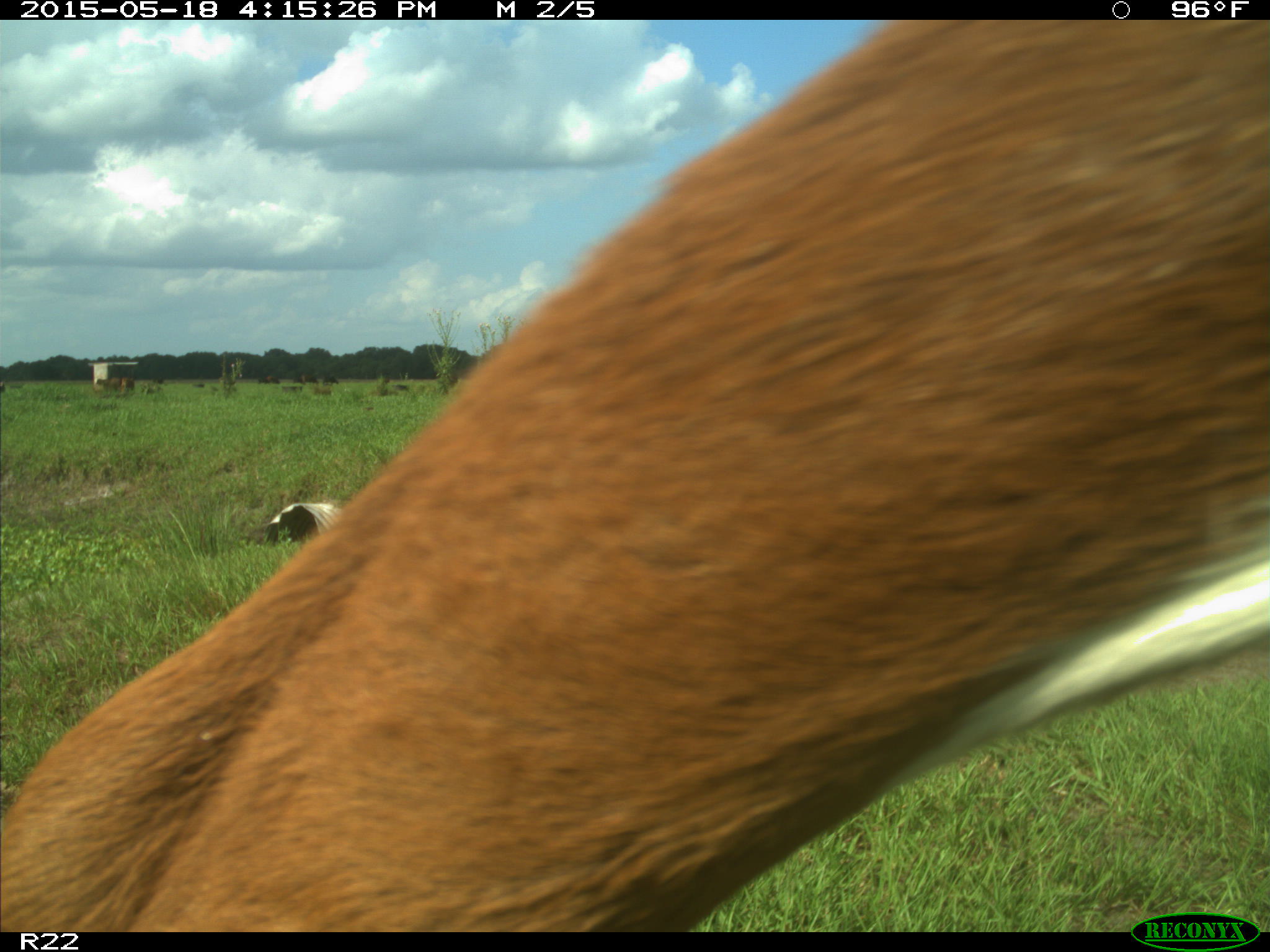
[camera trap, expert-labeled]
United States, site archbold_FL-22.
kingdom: Animalia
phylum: Chordata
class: Mammalia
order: Artiodactyla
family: Bovidae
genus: Bos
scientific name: Bos taurus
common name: domestic cow